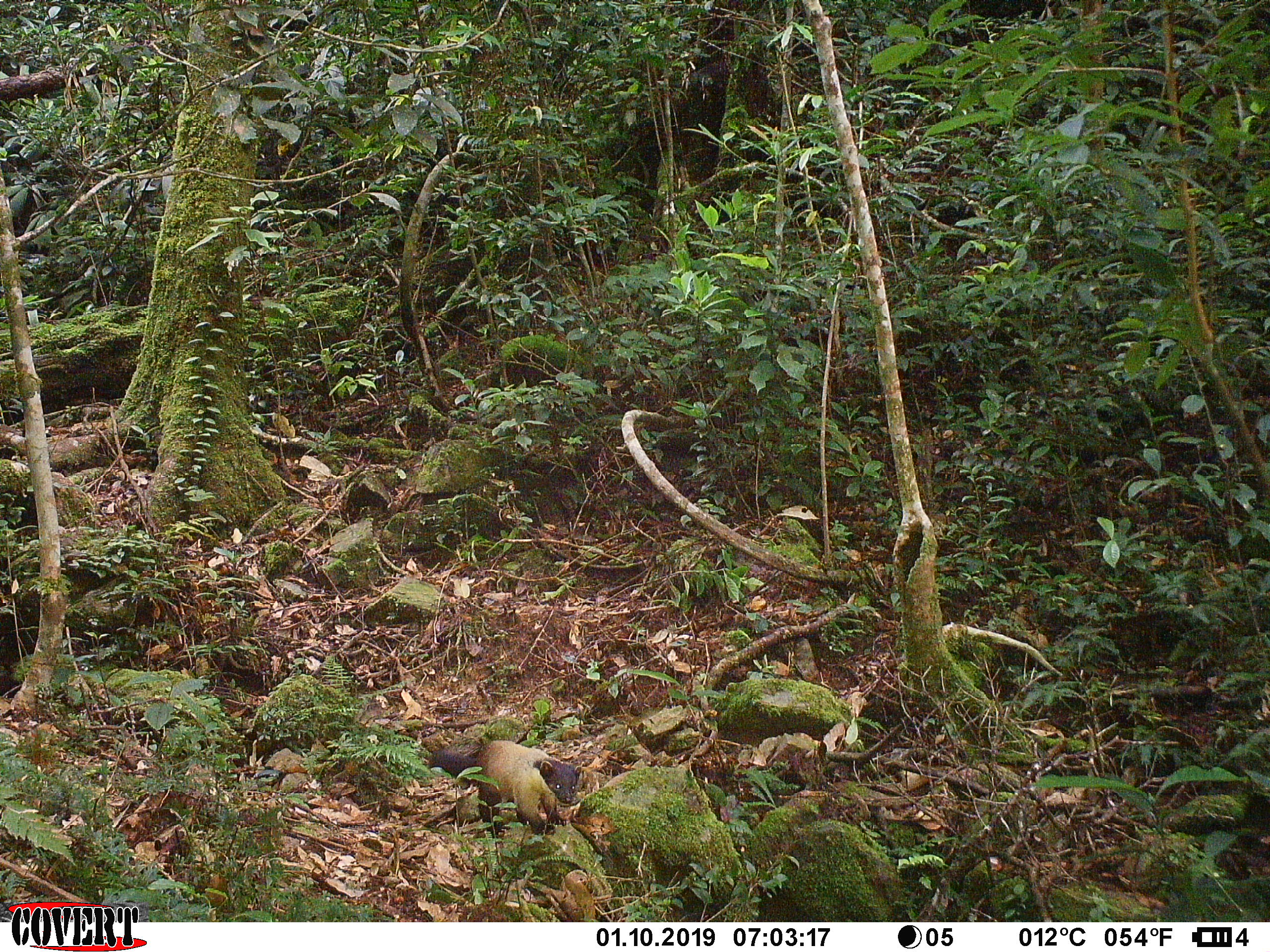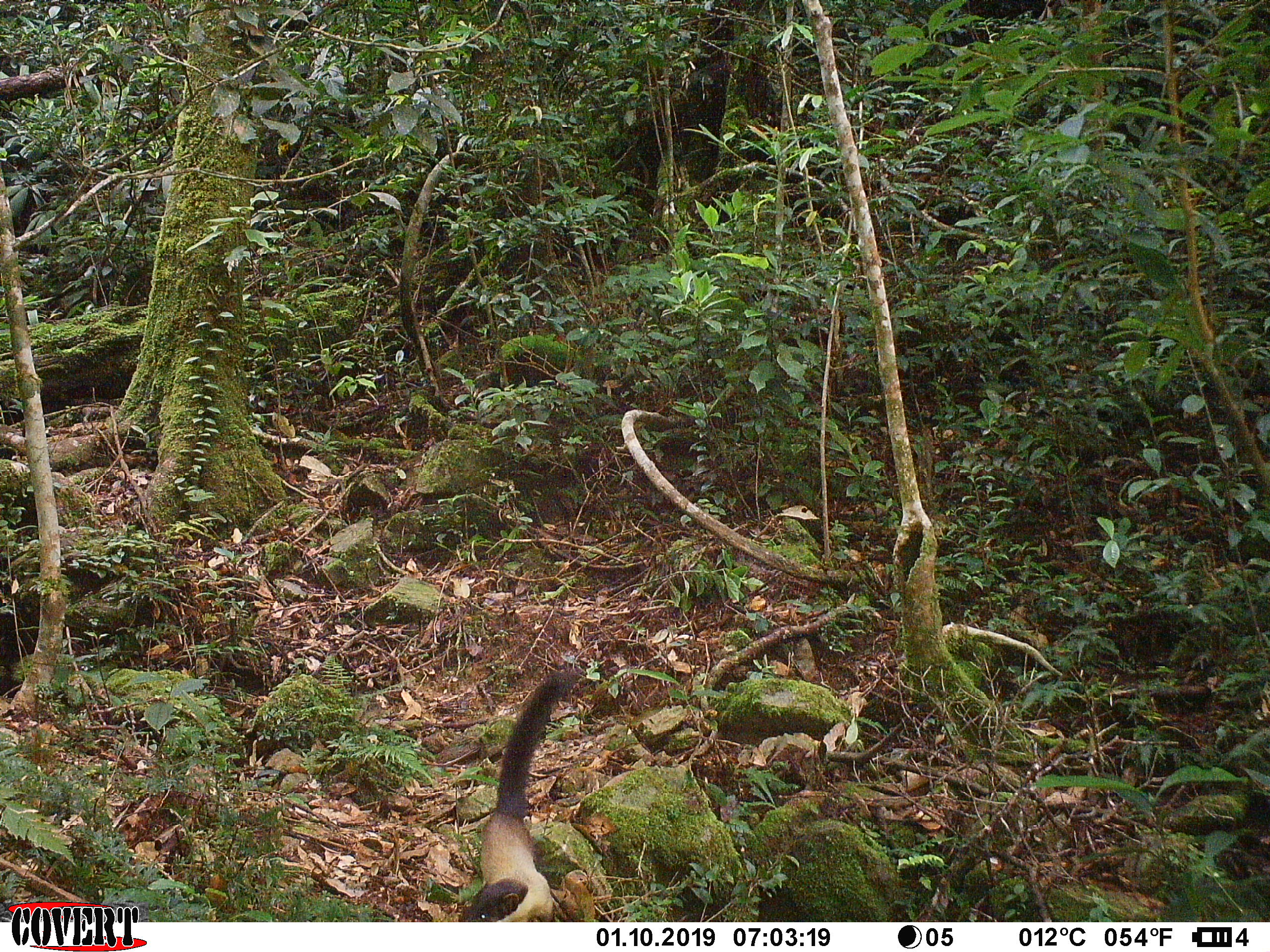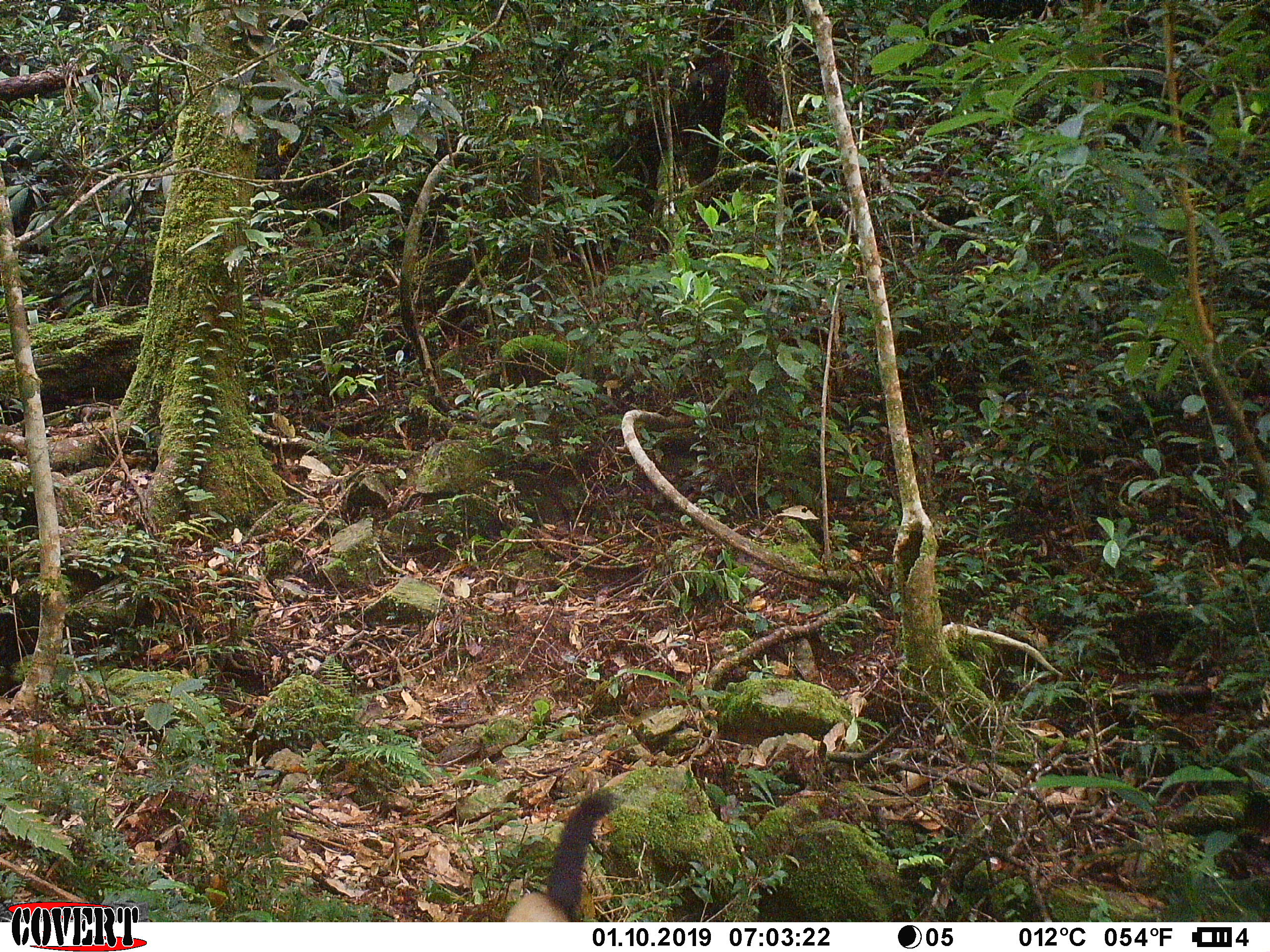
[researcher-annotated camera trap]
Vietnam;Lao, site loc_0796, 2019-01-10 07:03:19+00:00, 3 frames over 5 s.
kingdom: Animalia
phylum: Chordata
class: Mammalia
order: Carnivora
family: Mustelidae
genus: Martes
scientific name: Martes flavigula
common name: yellow-throated marten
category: yellow throated marten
Yellow throated marten (yellow-throated marten) (Martes flavigula). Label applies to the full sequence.